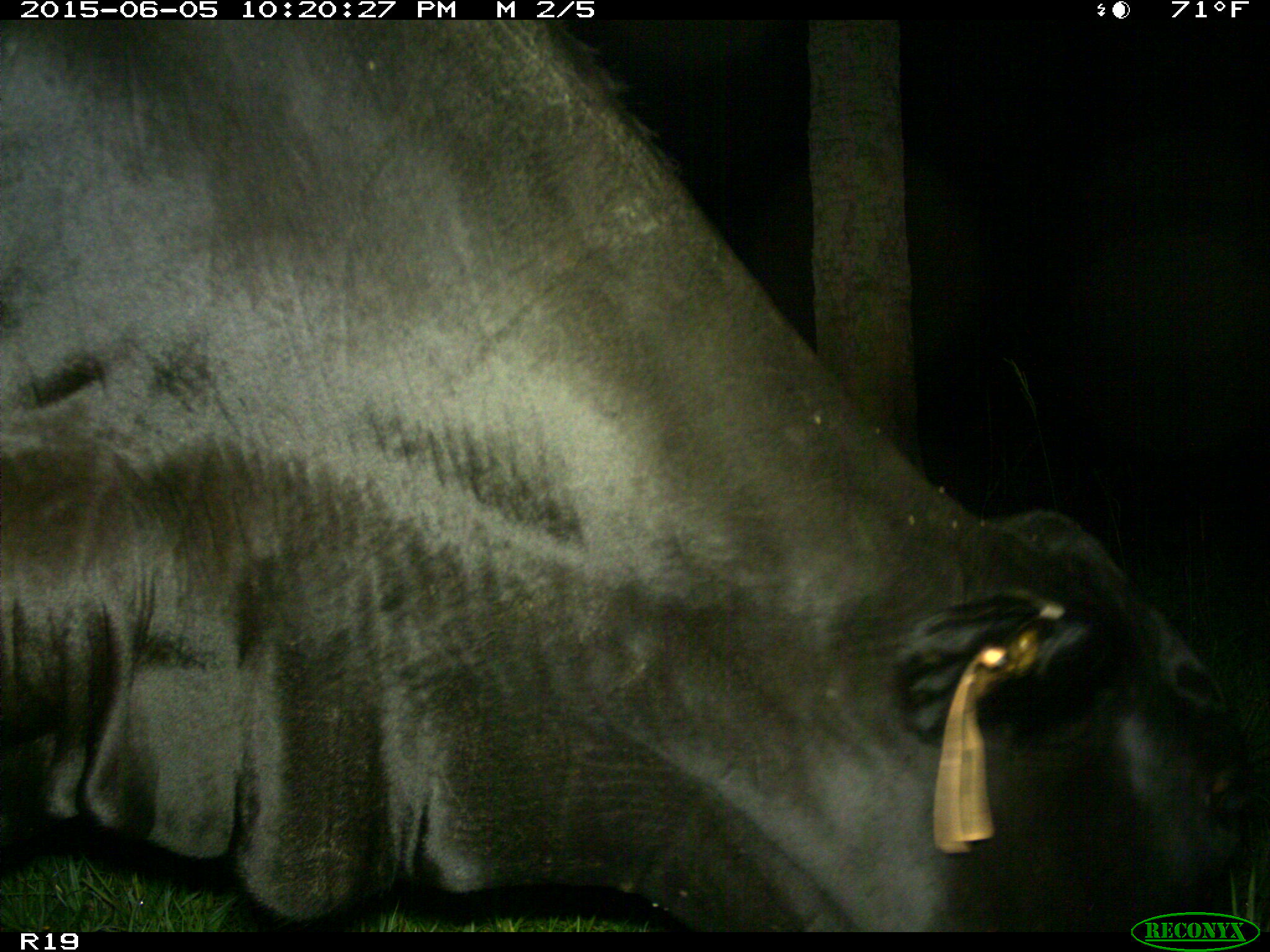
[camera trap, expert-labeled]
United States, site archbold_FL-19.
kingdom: Animalia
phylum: Chordata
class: Mammalia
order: Artiodactyla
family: Bovidae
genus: Bos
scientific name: Bos taurus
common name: domestic cow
Bos taurus (domestic cow).